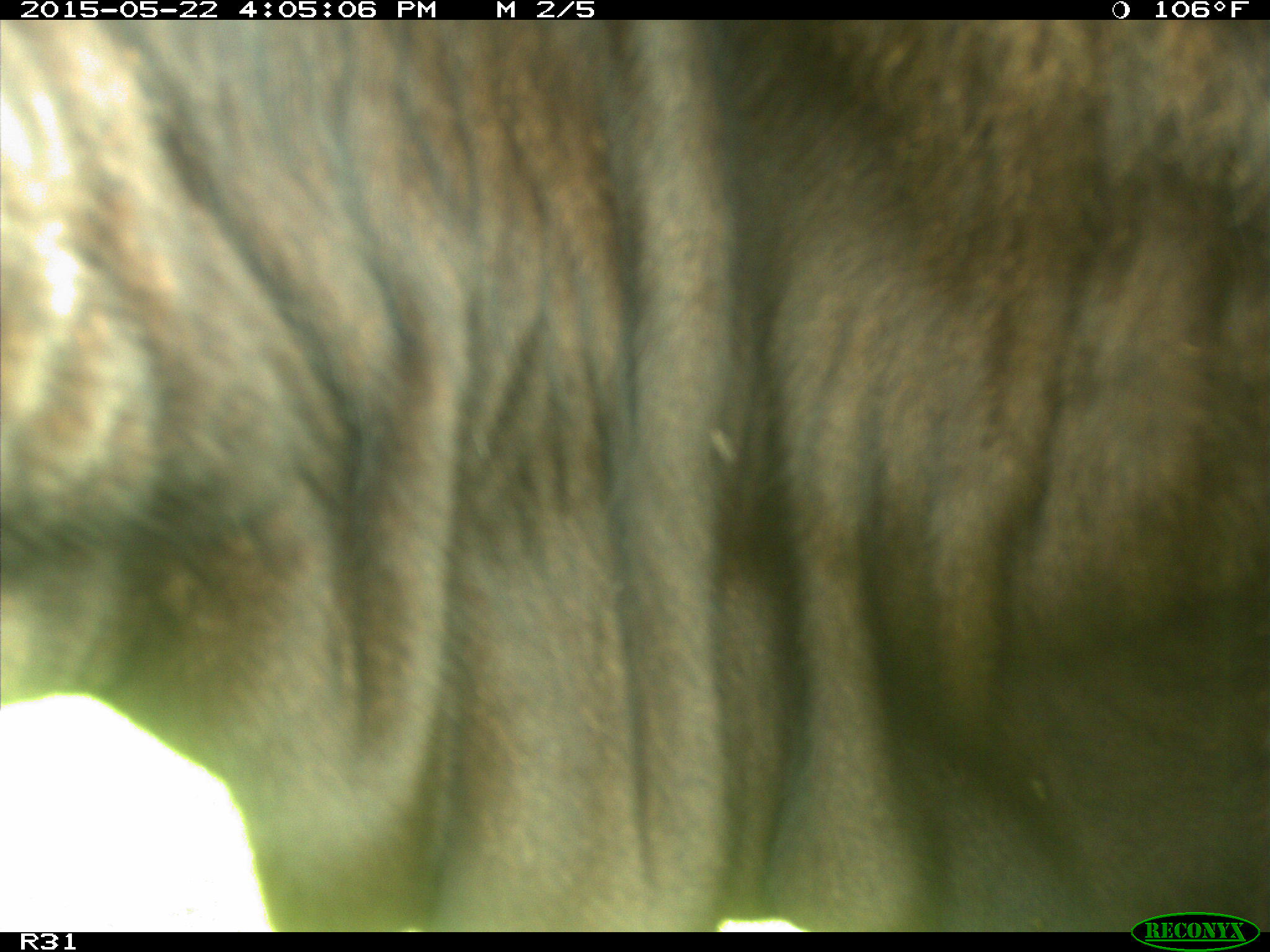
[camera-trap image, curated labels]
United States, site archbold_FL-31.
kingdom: Animalia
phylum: Chordata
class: Mammalia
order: Artiodactyla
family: Bovidae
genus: Bos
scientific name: Bos taurus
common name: domestic cow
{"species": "Bos taurus (domestic cow)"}